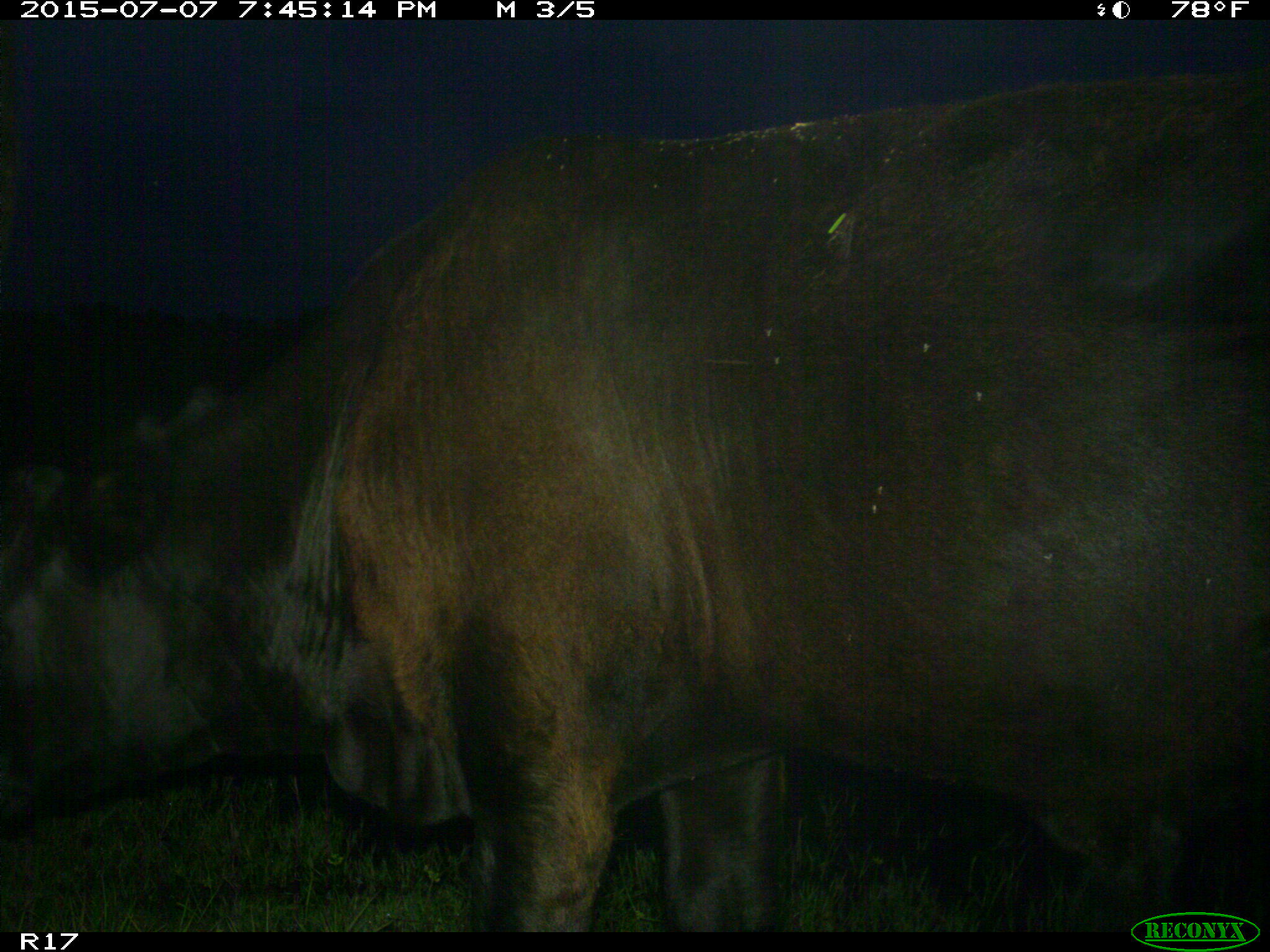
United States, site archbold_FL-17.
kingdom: Animalia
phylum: Chordata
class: Mammalia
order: Artiodactyla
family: Bovidae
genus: Bos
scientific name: Bos taurus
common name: domestic cow